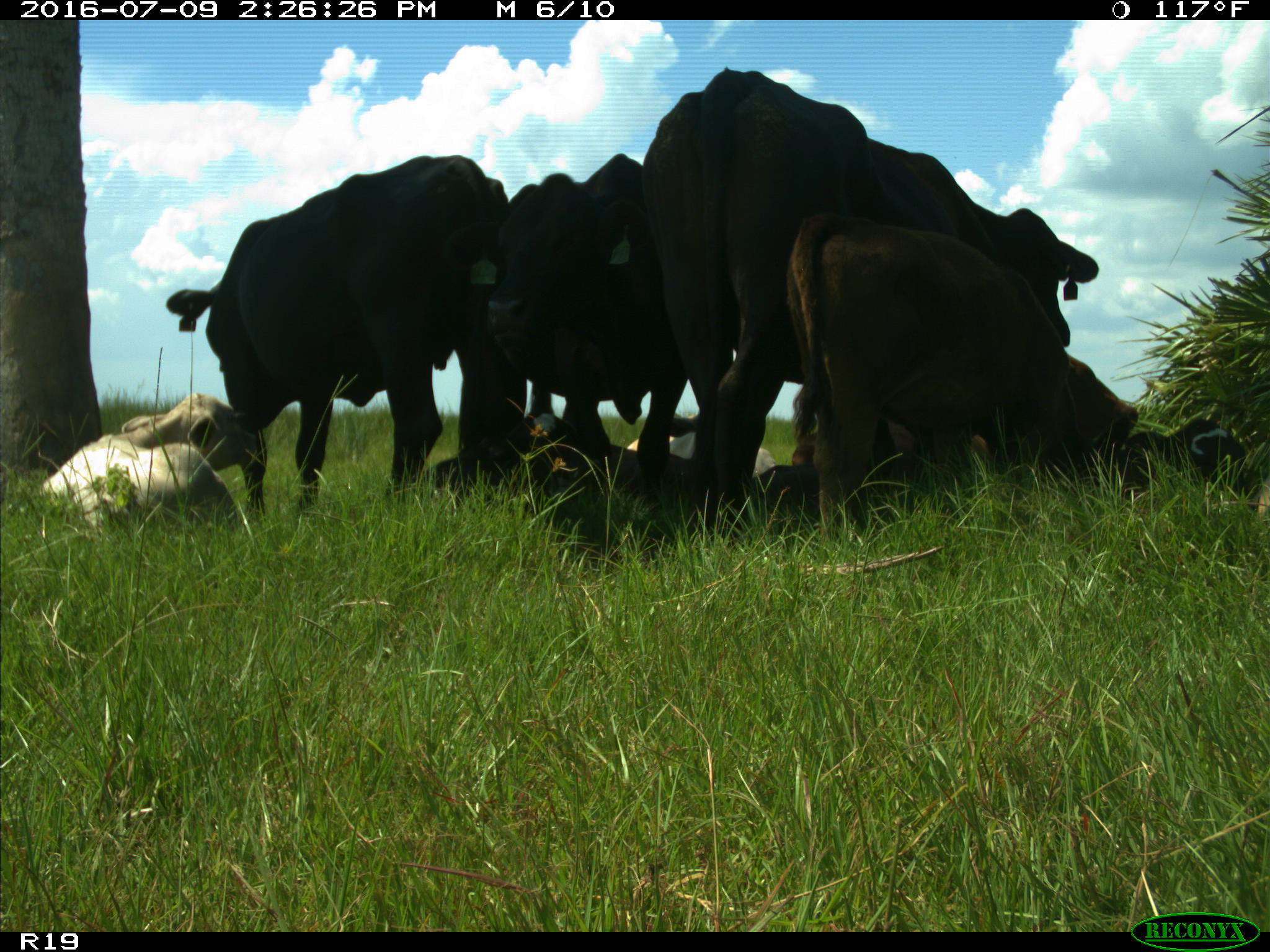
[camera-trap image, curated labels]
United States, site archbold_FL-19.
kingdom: Animalia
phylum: Chordata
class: Mammalia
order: Artiodactyla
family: Bovidae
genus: Bos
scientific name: Bos taurus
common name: domestic cow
Bos taurus (domestic cow).